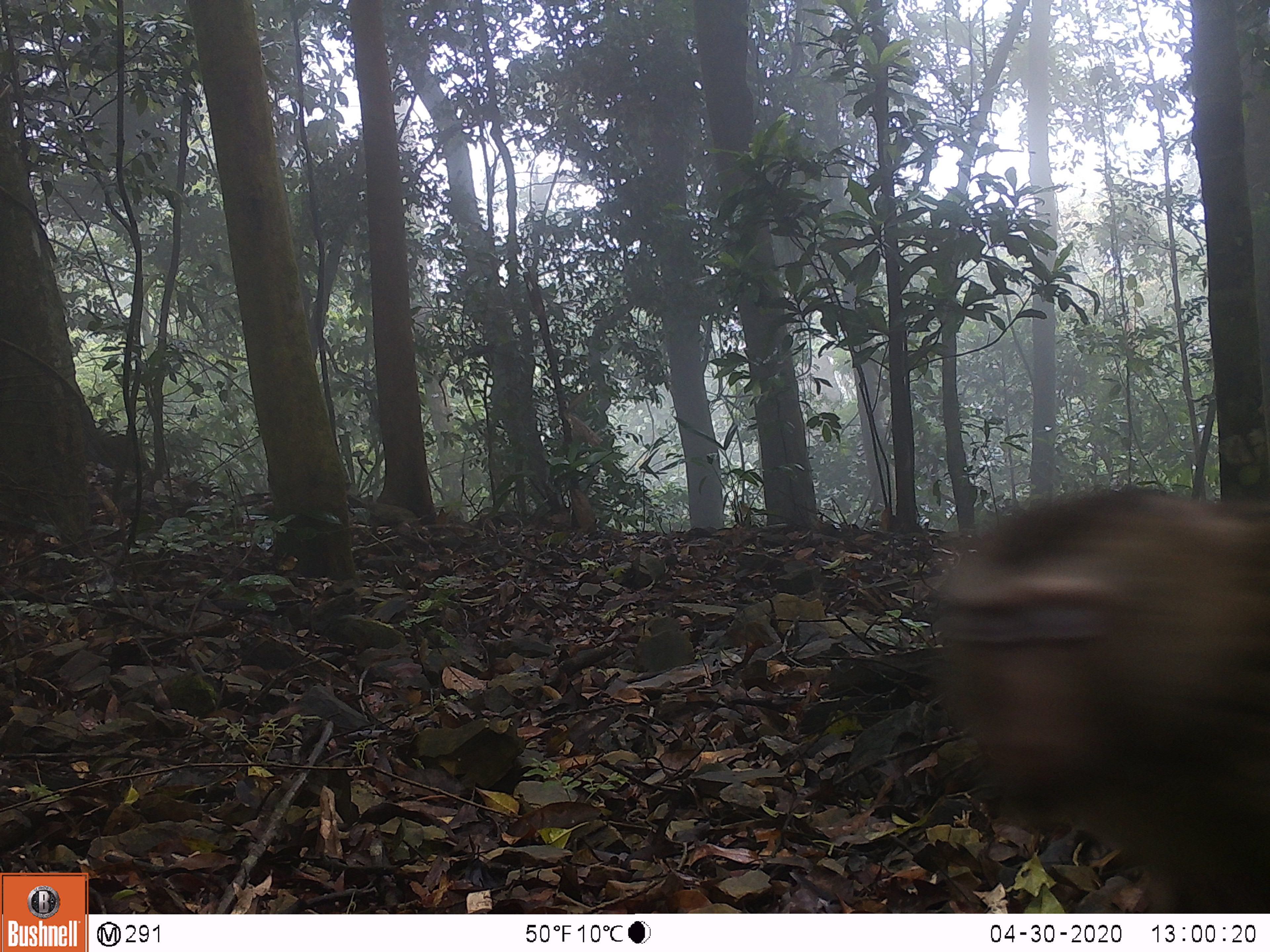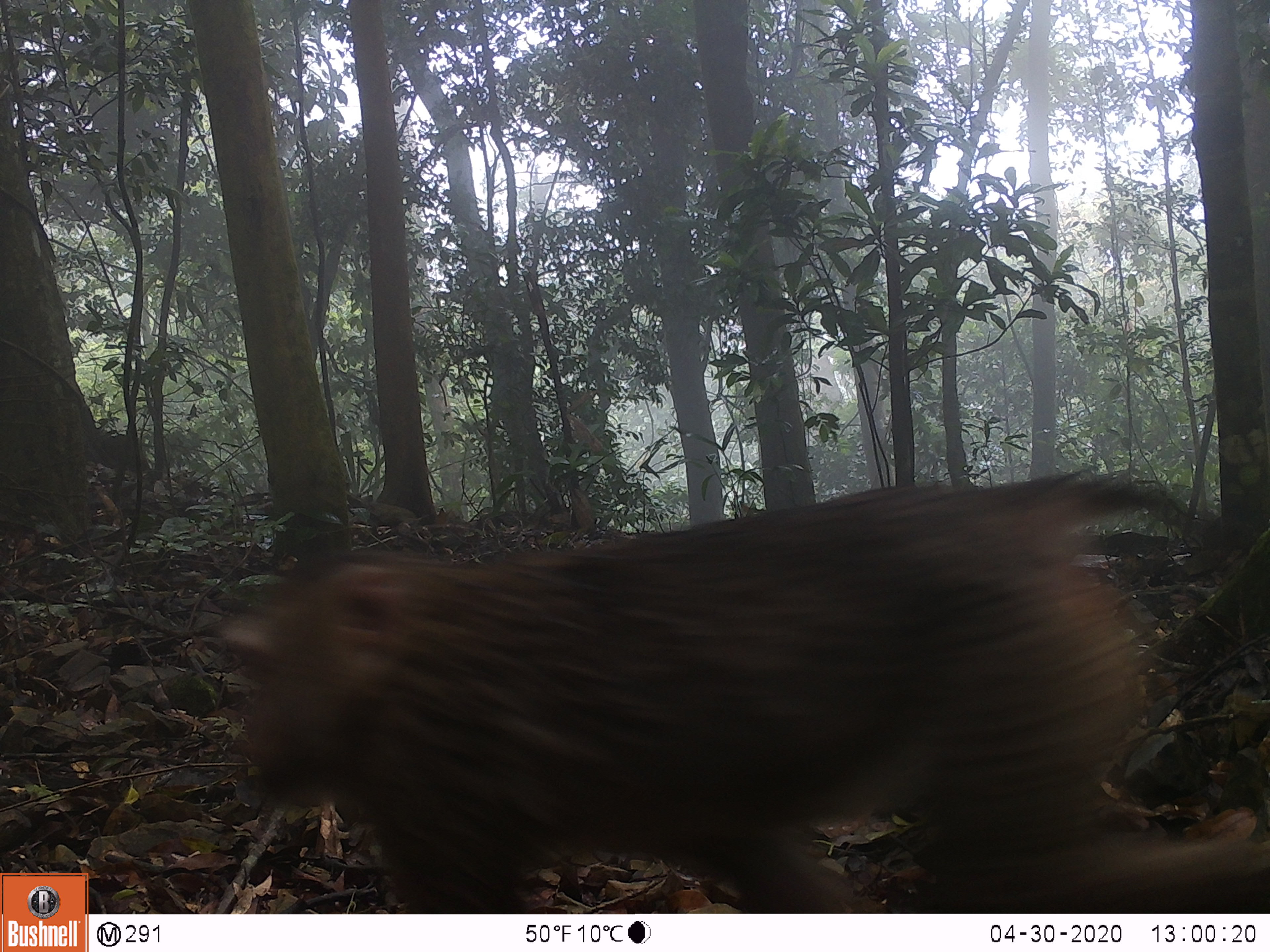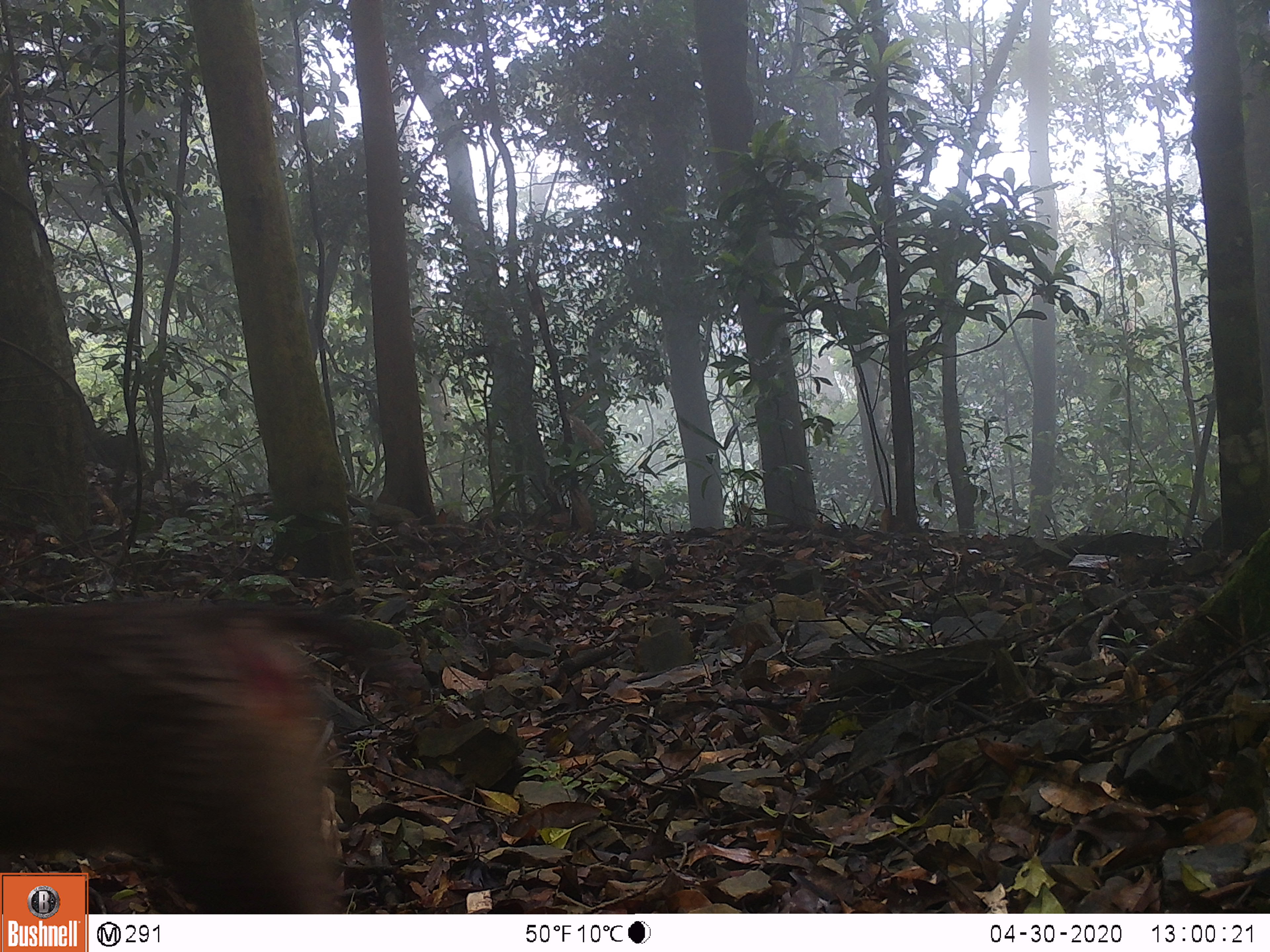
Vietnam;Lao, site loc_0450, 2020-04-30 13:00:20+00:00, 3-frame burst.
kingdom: Animalia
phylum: Chordata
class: Mammalia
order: Primates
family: Cercopithecidae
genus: Macaca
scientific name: Macaca nemestrina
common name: pig-tailed macaque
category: pig tailed macaque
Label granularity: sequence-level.